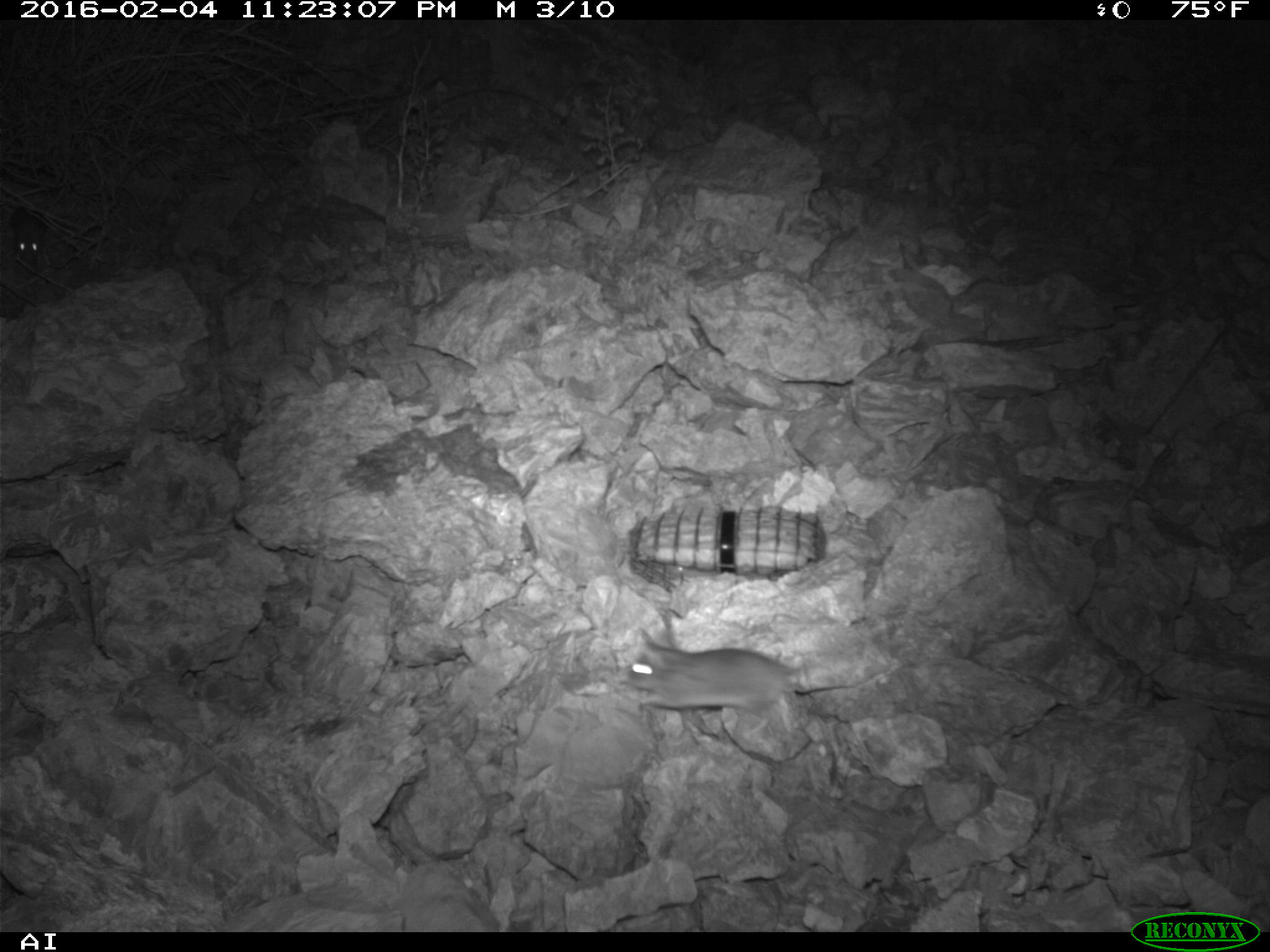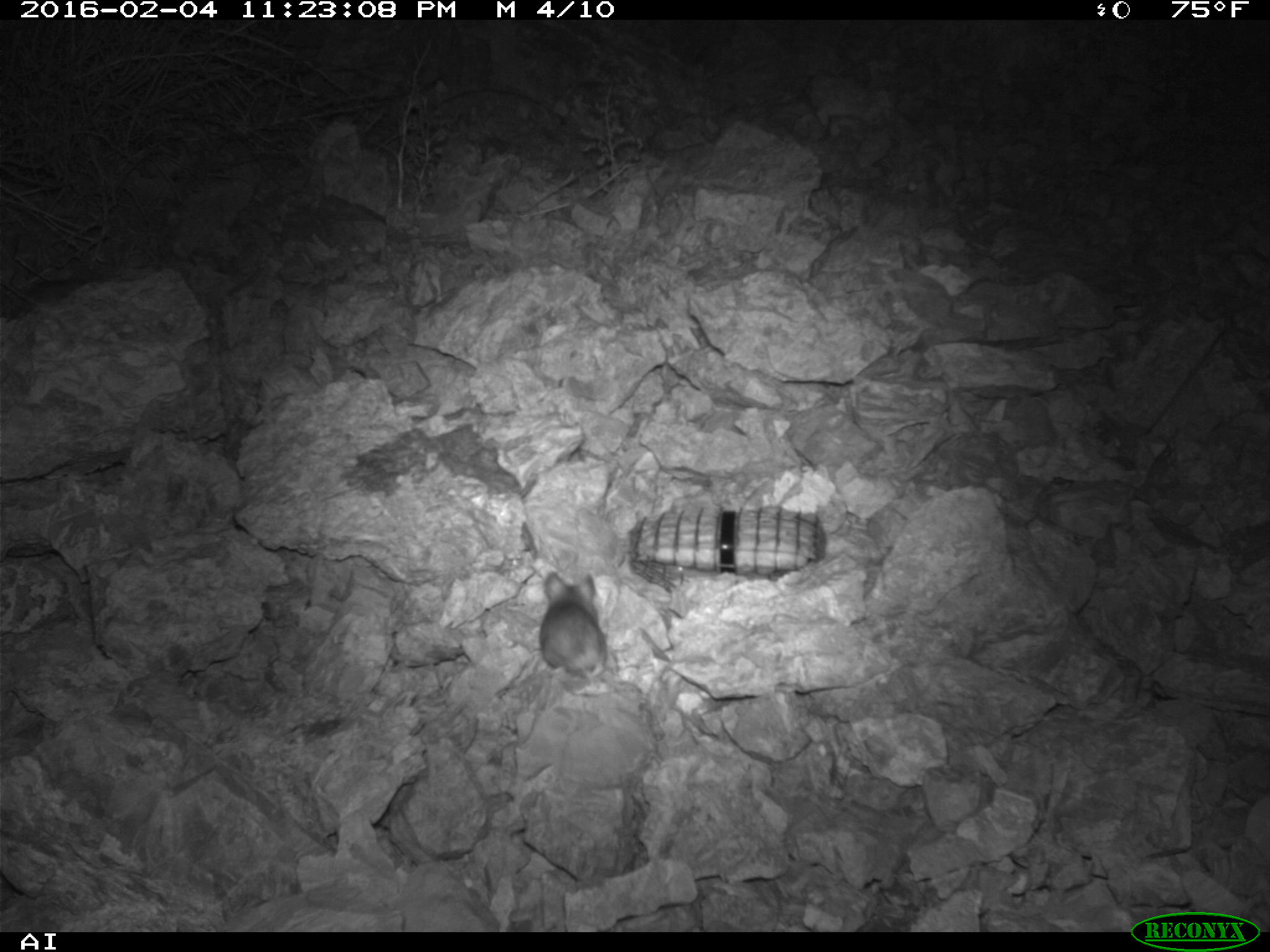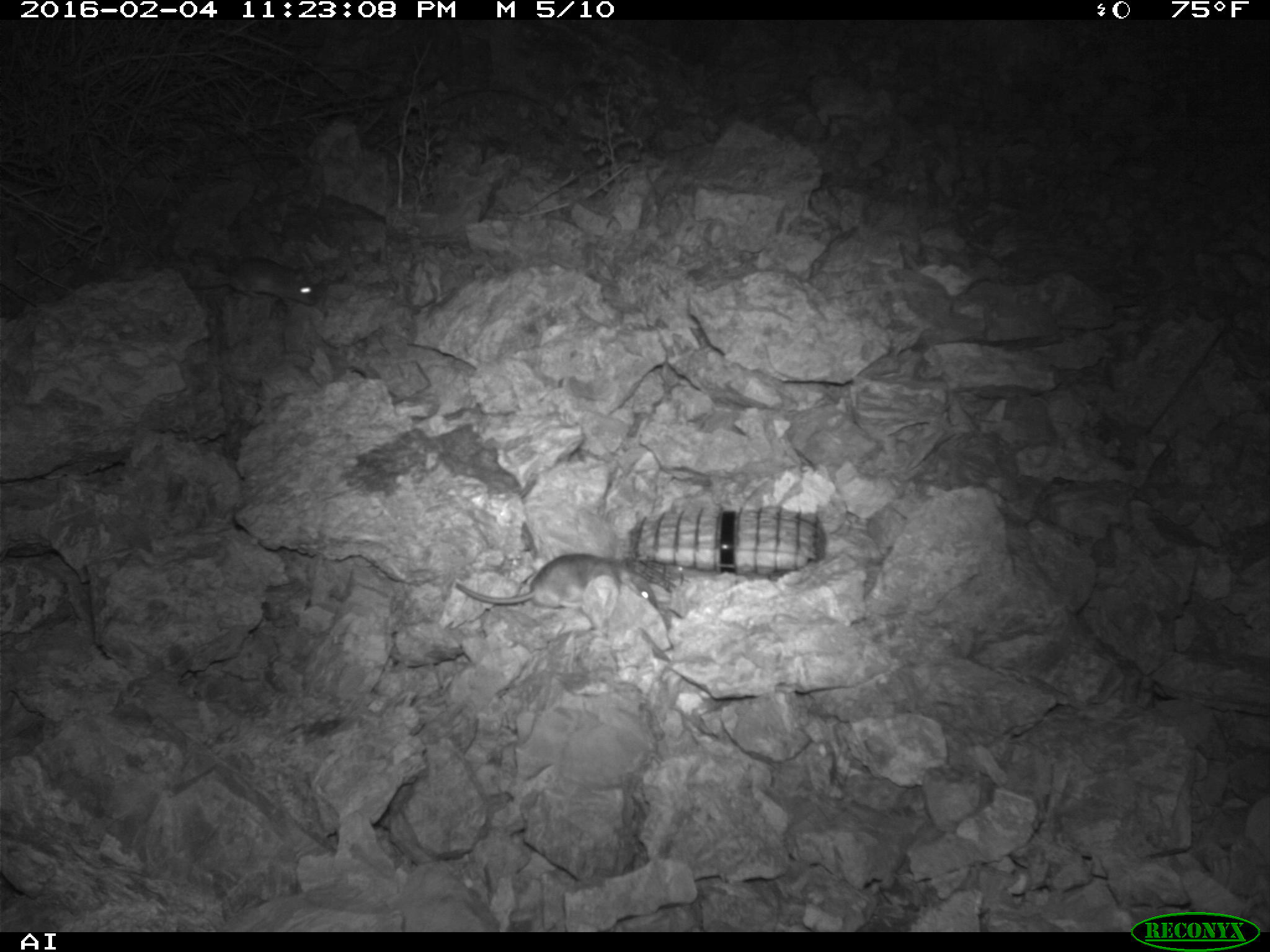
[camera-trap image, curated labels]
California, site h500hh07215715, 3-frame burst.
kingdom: Animalia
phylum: Chordata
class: Mammalia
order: Rodentia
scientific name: Rodentia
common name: rodent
Rodent (Rodentia).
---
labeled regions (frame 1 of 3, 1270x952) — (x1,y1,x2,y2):
rodent: (624,627,855,736); (12,218,43,262)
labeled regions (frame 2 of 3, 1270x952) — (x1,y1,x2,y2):
rodent: (540,571,606,681)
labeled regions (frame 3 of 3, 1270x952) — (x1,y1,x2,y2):
rodent: (454,552,662,616); (189,256,318,308)